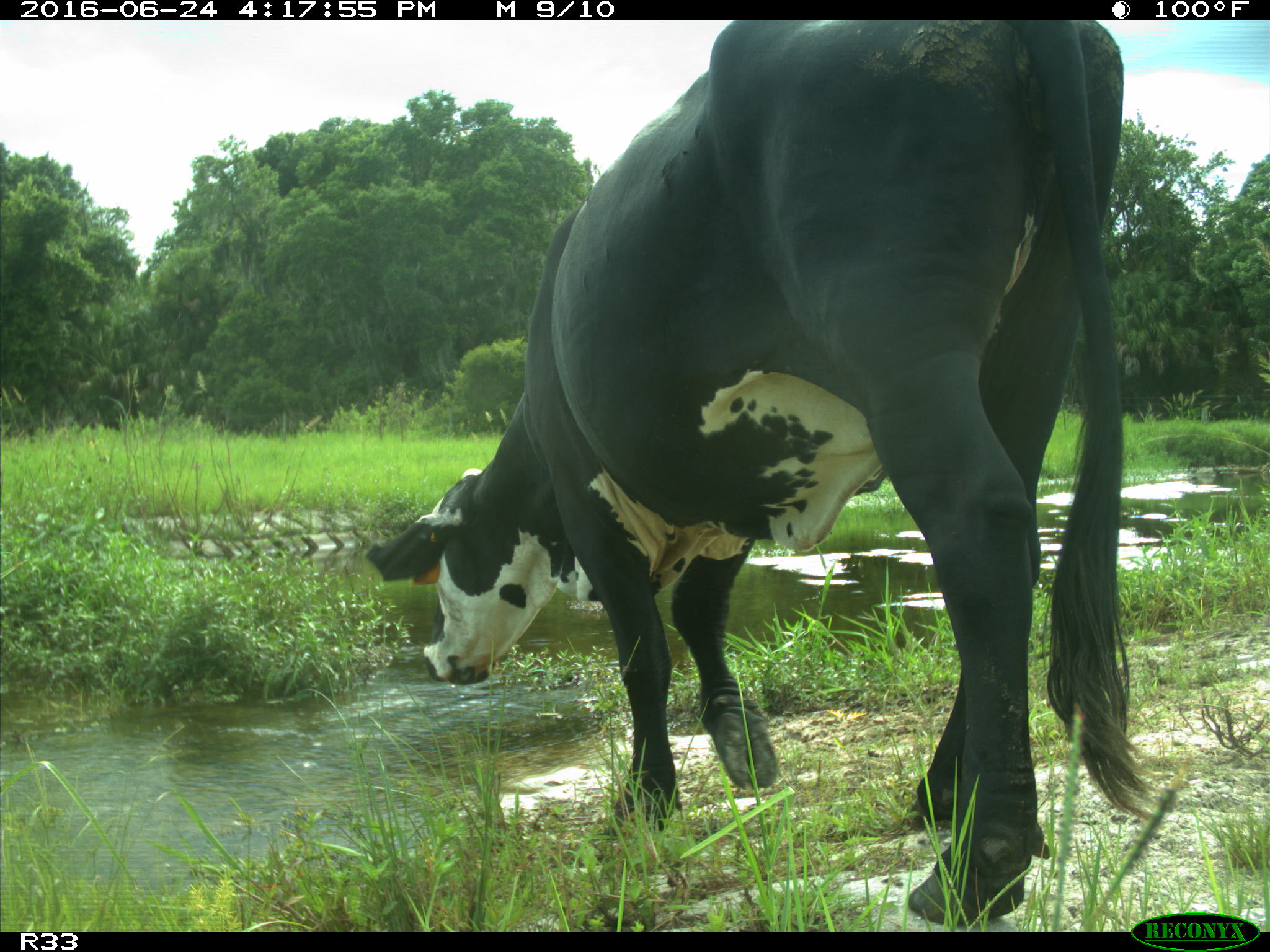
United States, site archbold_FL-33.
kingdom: Animalia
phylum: Chordata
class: Mammalia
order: Artiodactyla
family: Bovidae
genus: Bos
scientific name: Bos taurus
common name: domestic cow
Bos taurus (domestic cow).